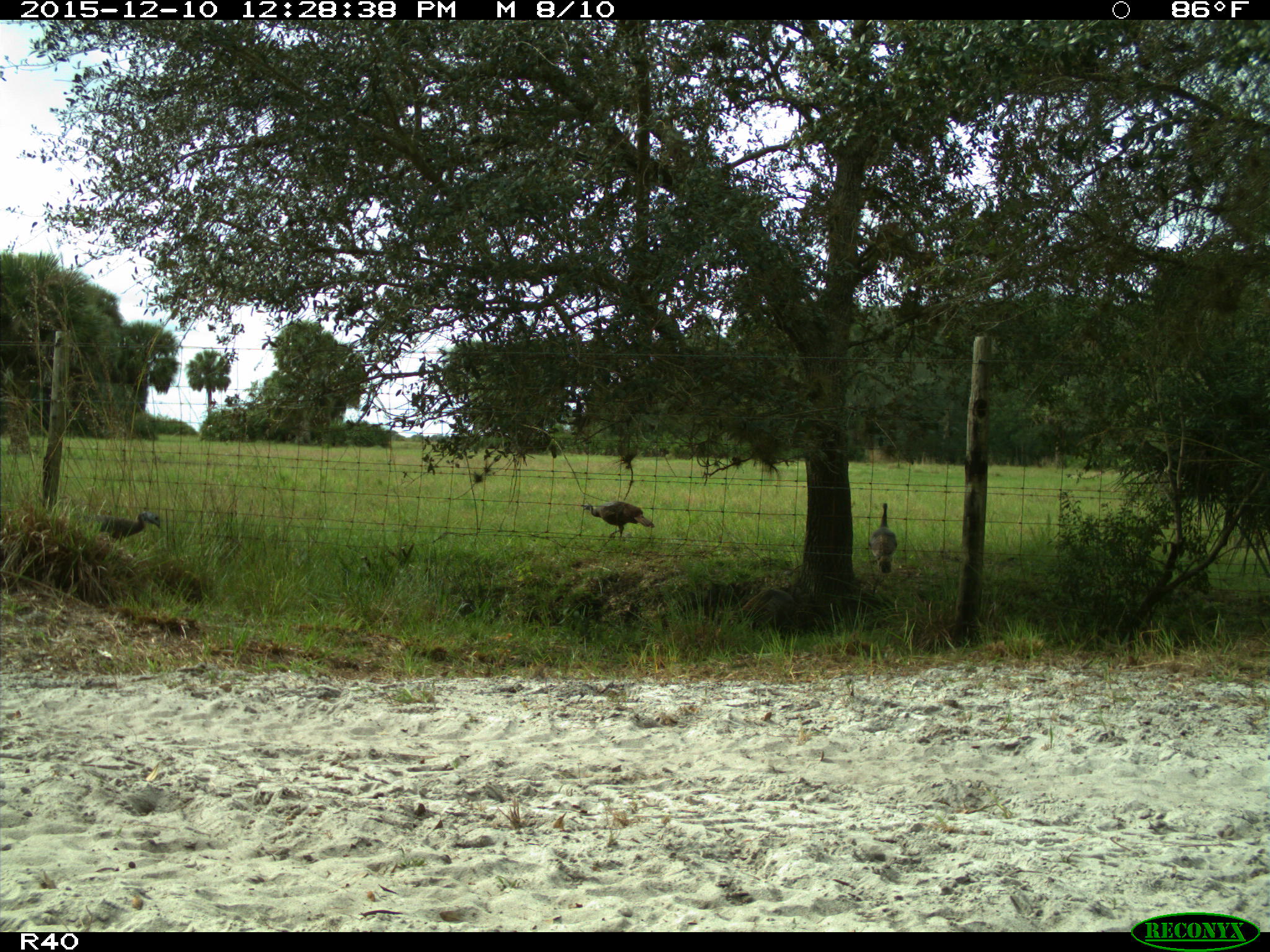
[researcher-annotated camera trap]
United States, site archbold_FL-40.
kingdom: Animalia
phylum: Chordata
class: Aves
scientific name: Aves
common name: birds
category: unidentified bird